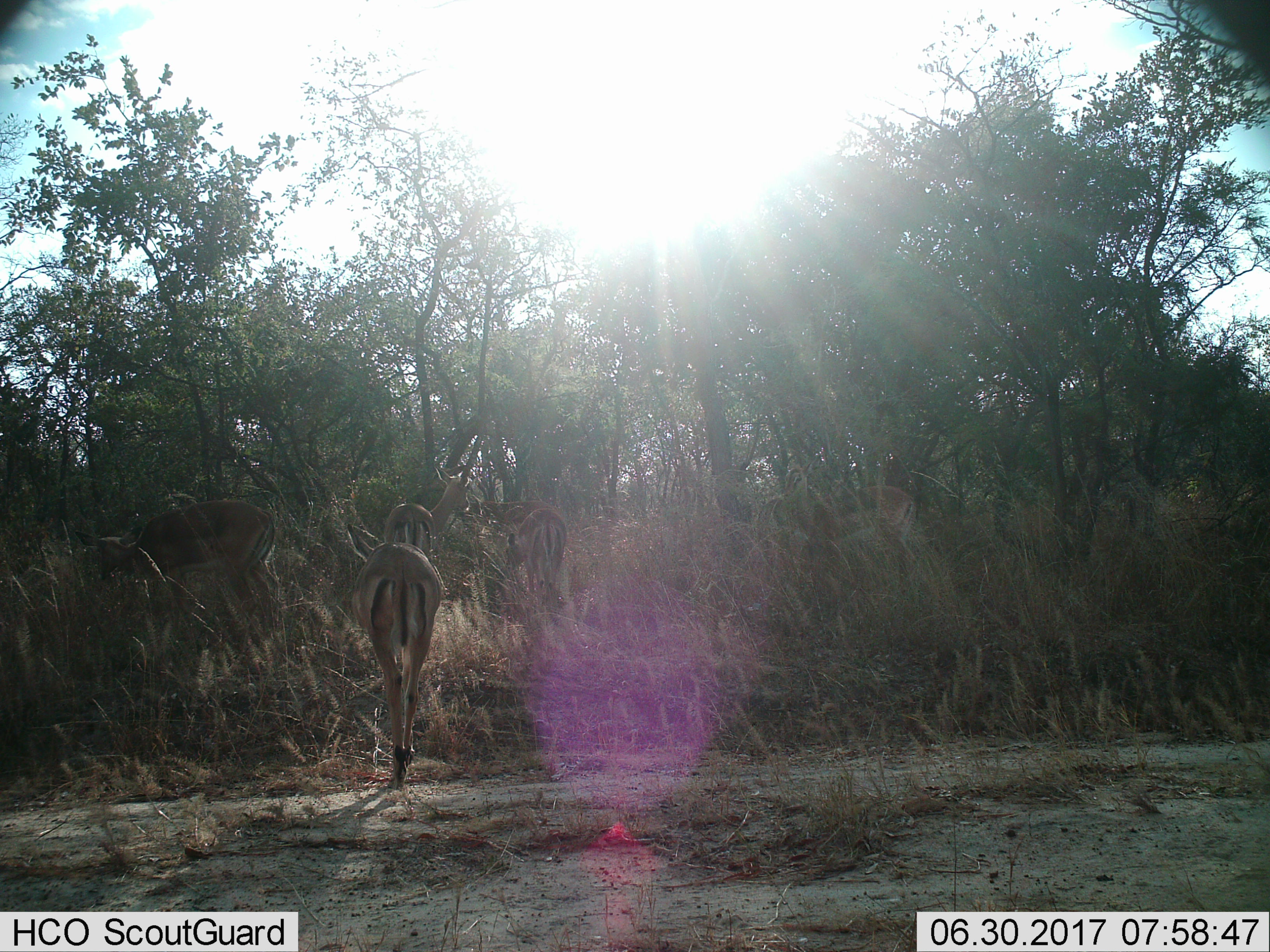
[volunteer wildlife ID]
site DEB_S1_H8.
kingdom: Animalia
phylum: Chordata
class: Mammalia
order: Artiodactyla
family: Bovidae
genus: Aepyceros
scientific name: Aepyceros melampus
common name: impala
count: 6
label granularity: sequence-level